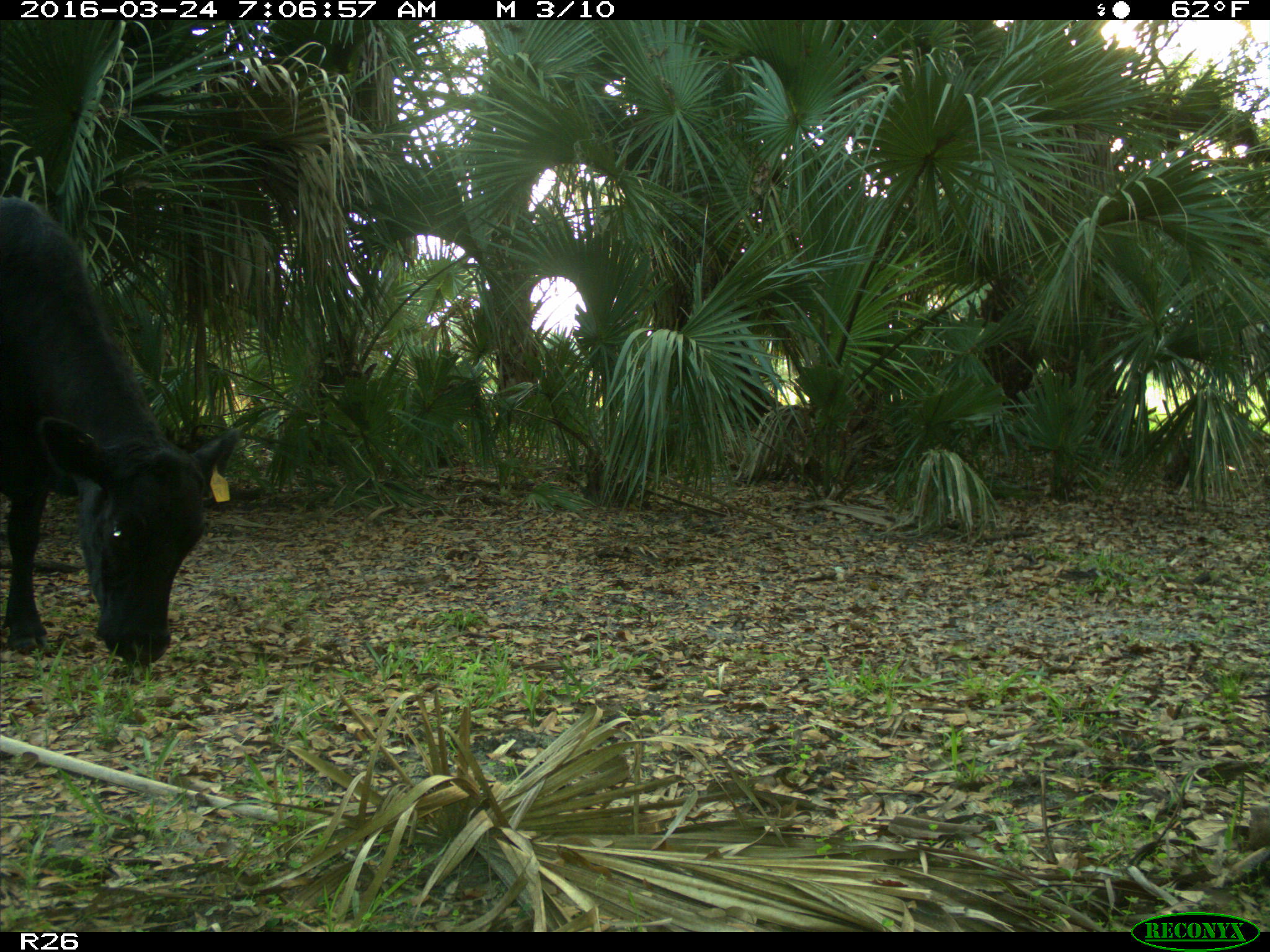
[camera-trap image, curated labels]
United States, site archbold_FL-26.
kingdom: Animalia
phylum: Chordata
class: Mammalia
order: Artiodactyla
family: Bovidae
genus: Bos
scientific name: Bos taurus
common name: domestic cow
Bos taurus (domestic cow).